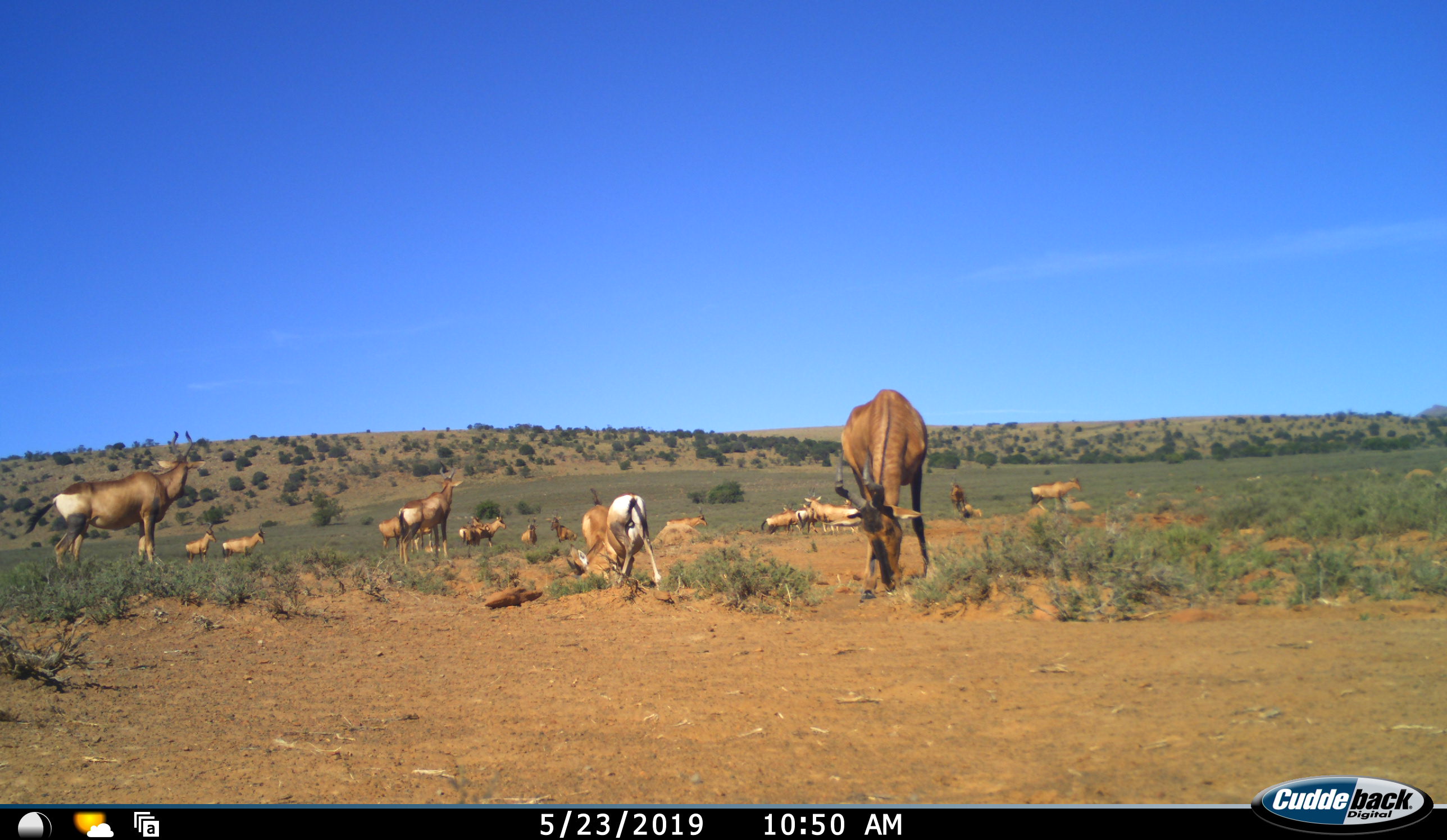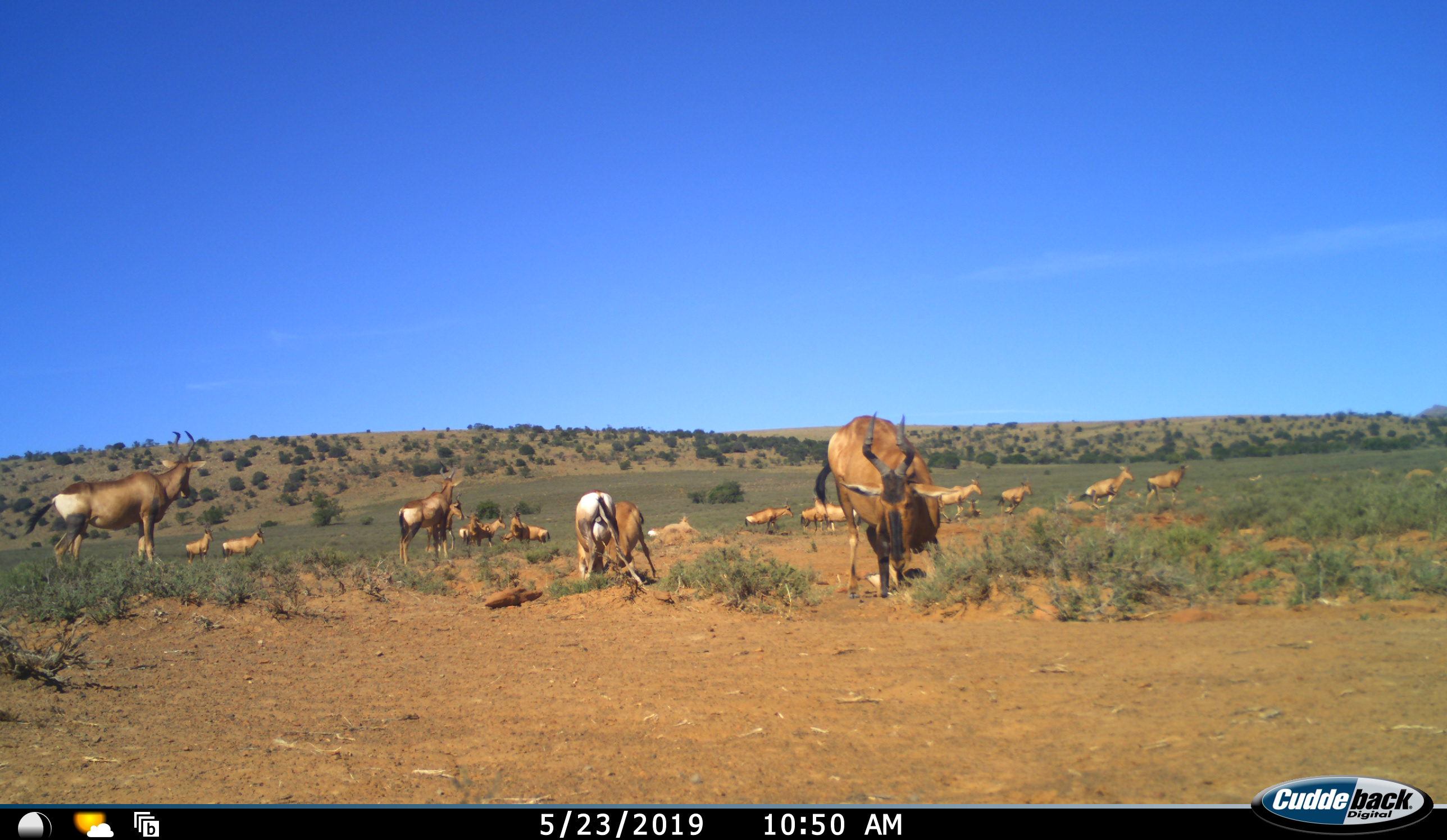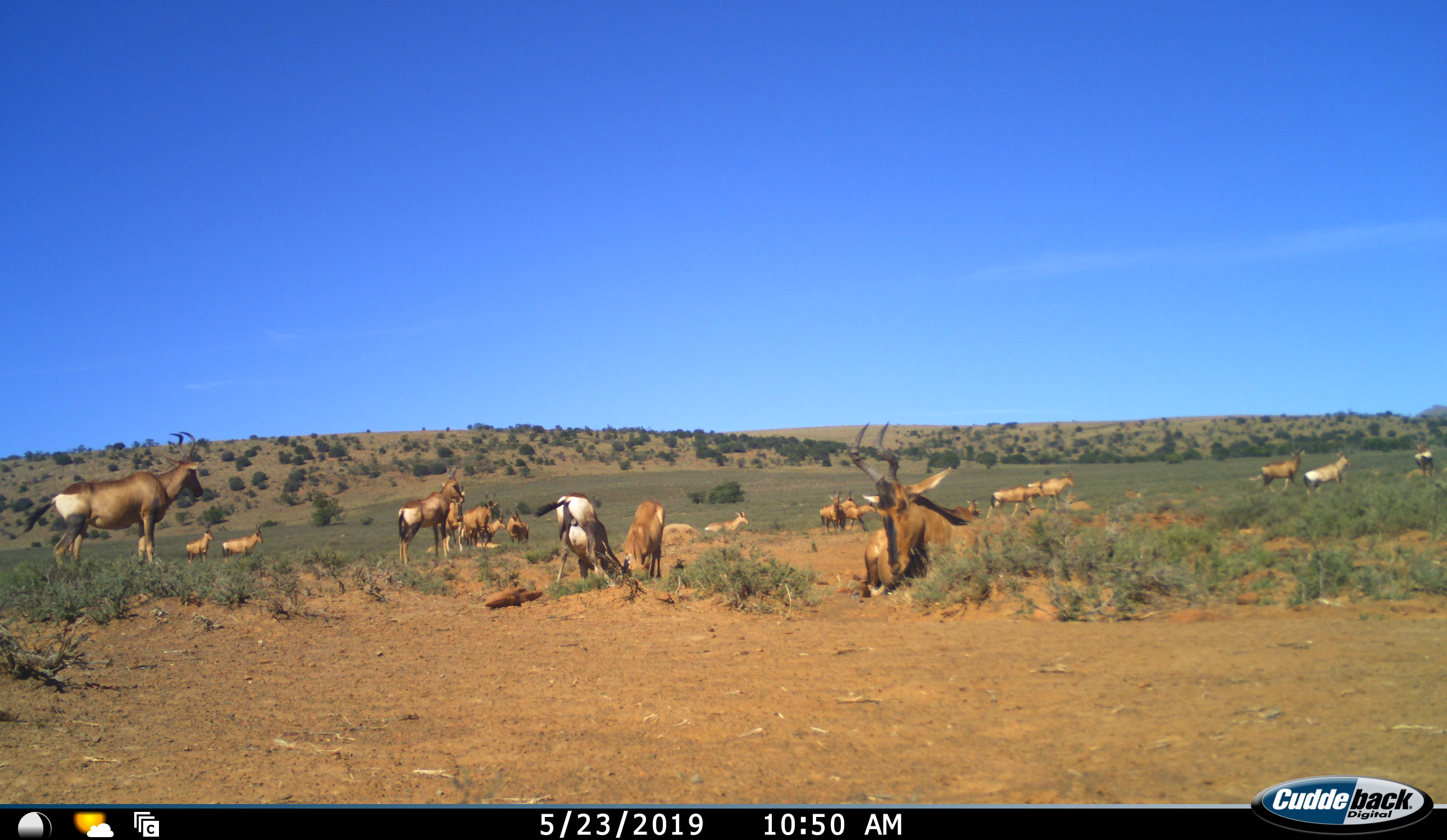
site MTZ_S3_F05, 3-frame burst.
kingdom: Animalia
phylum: Chordata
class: Mammalia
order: Artiodactyla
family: Bovidae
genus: Alcelaphus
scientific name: Alcelaphus buselaphus caama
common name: red hartebeest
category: hartebeestred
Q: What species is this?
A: Hartebeestred (red hartebeest) (Alcelaphus buselaphus caama).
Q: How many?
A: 11-50.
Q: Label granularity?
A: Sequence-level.